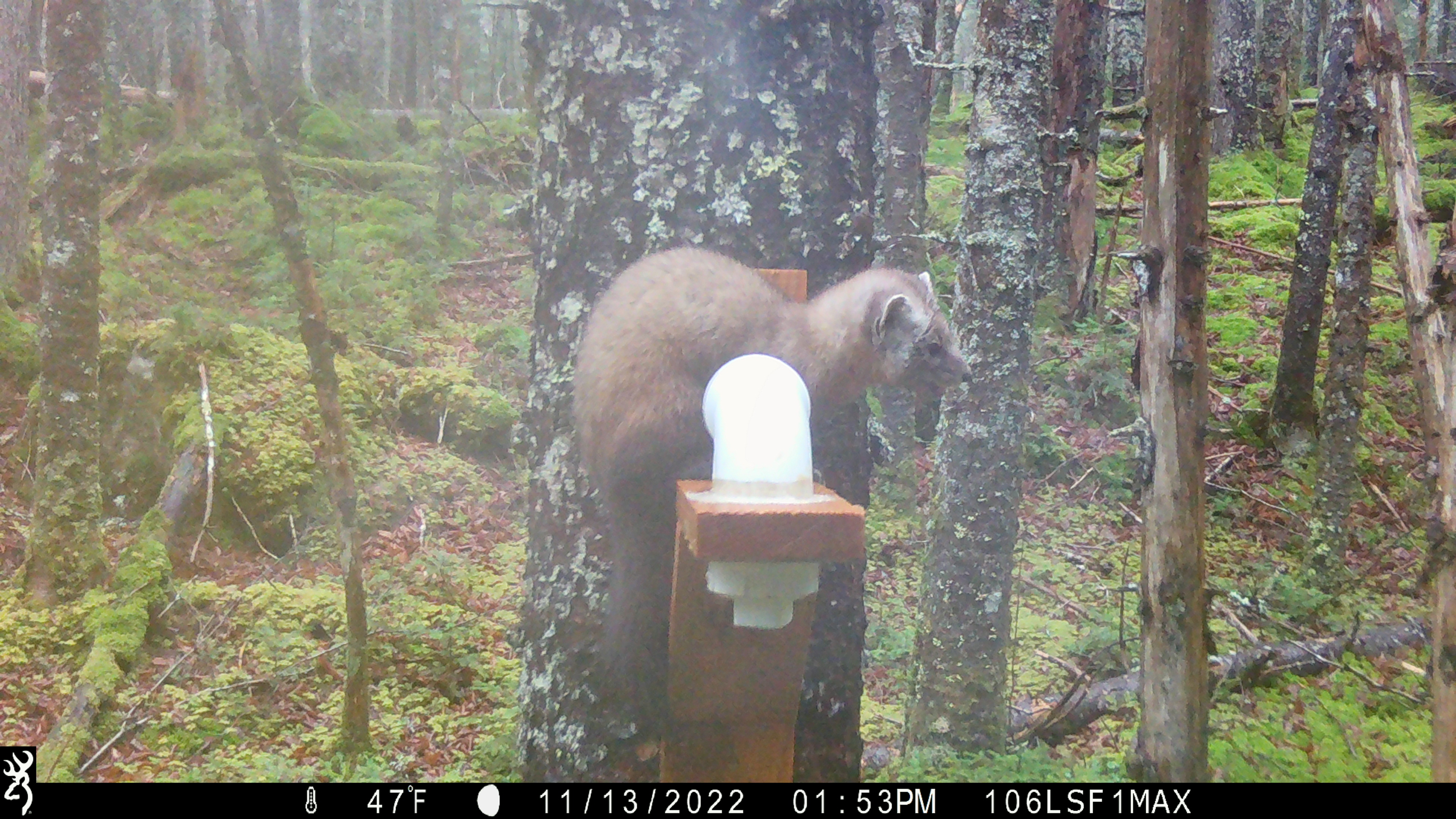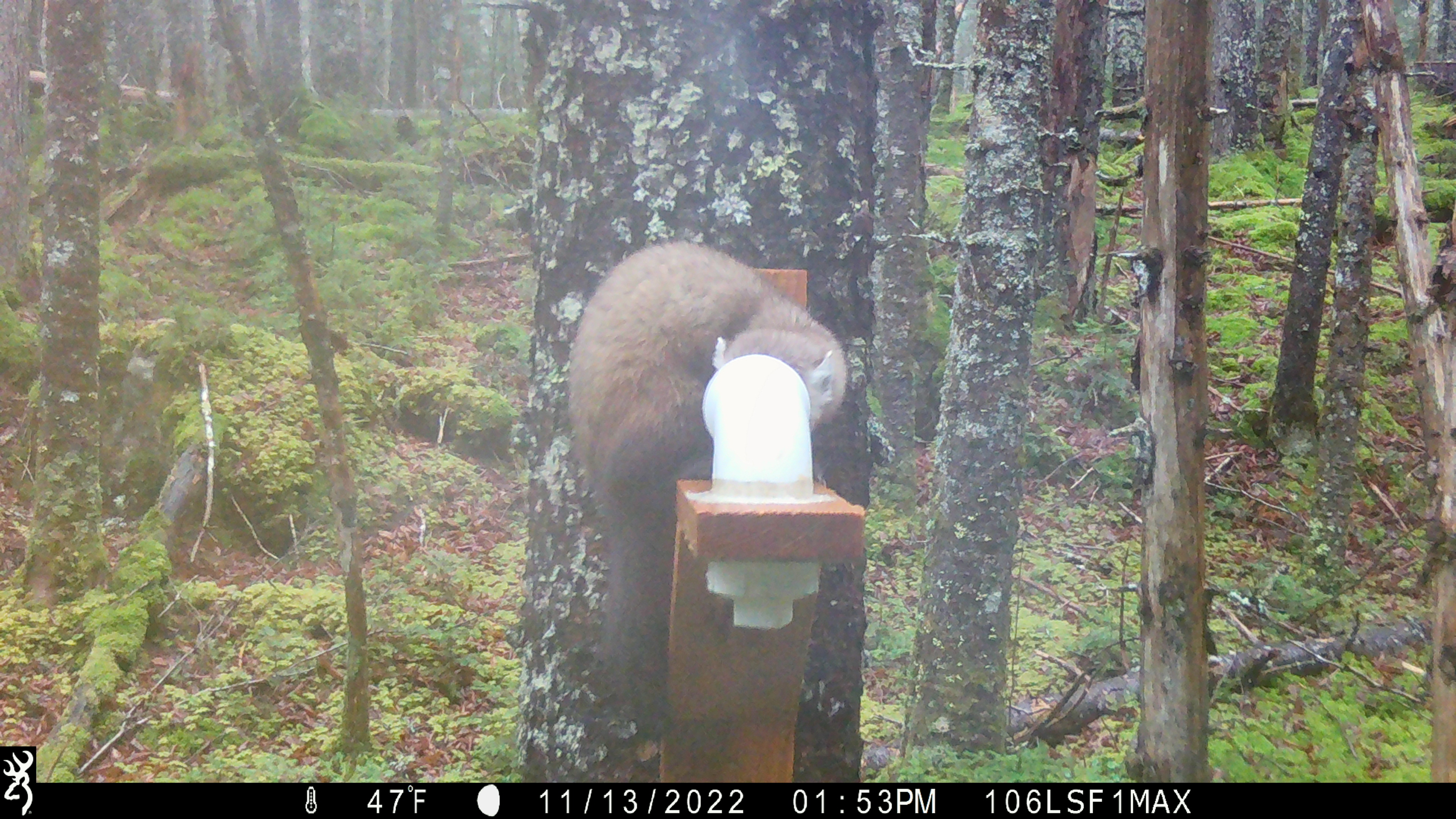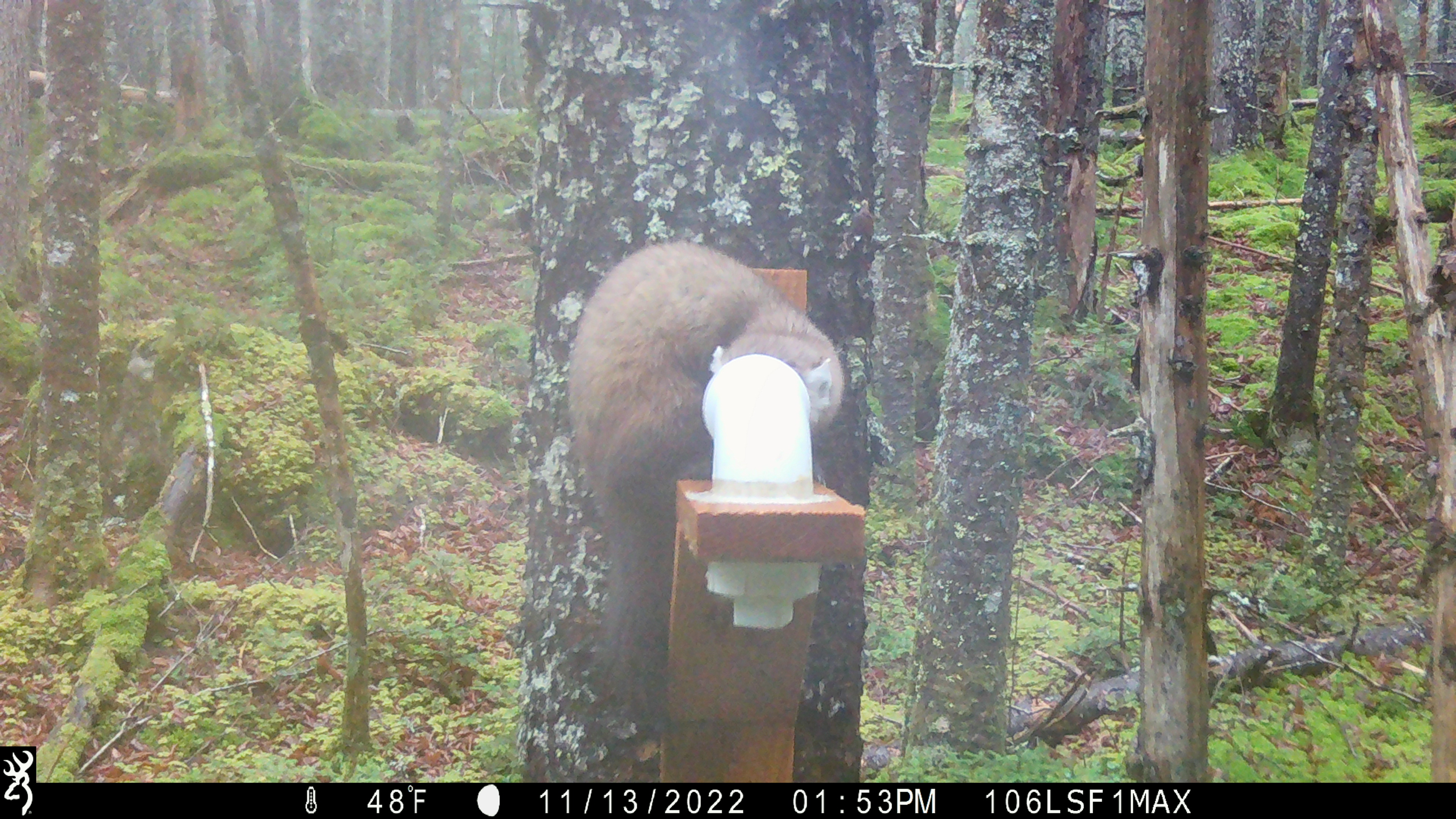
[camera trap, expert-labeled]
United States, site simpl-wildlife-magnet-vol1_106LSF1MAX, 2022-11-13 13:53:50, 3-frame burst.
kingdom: Animalia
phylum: Chordata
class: Mammalia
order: Carnivora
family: Mustelidae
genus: Martes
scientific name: Martes americana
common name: american marten